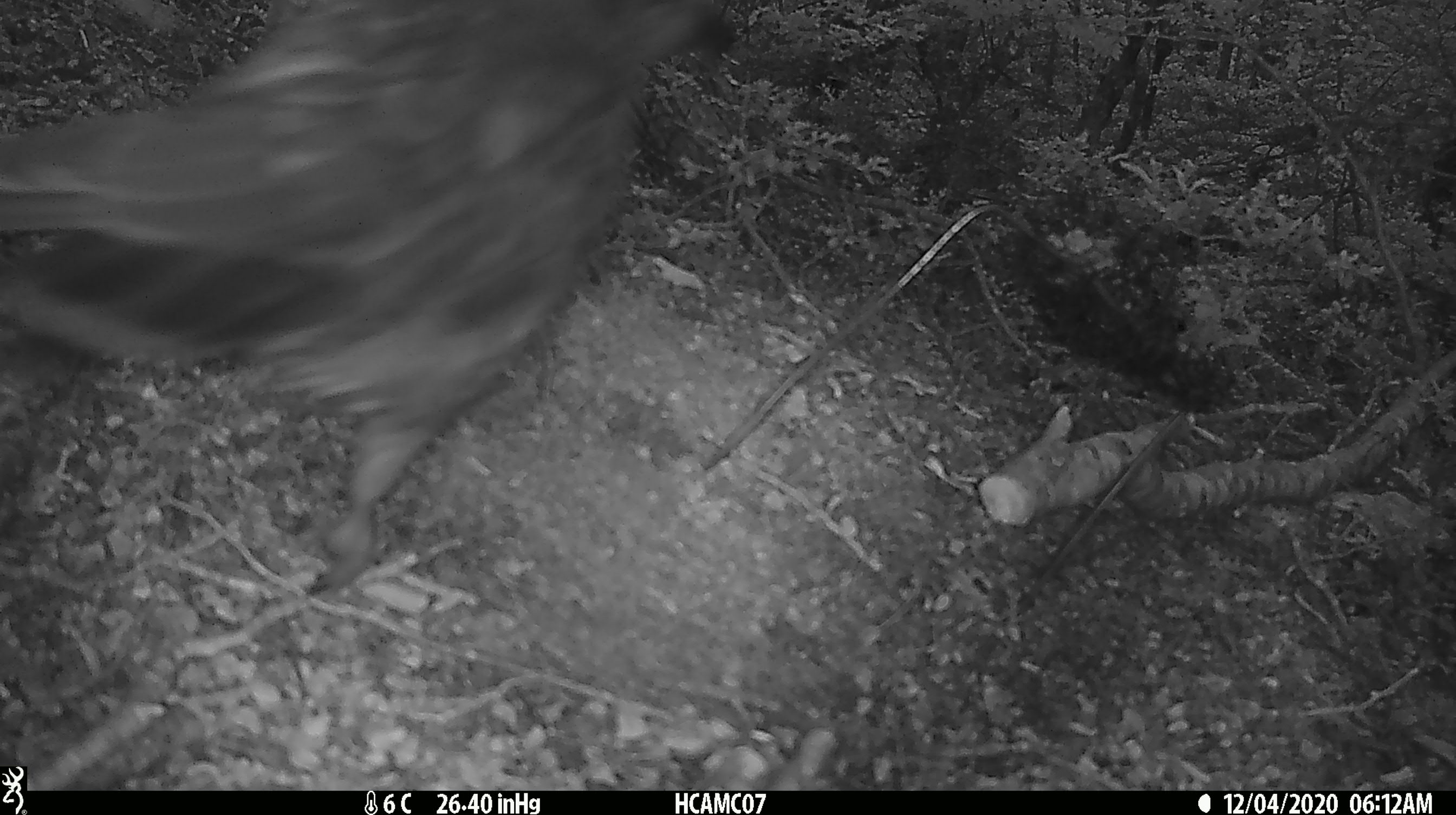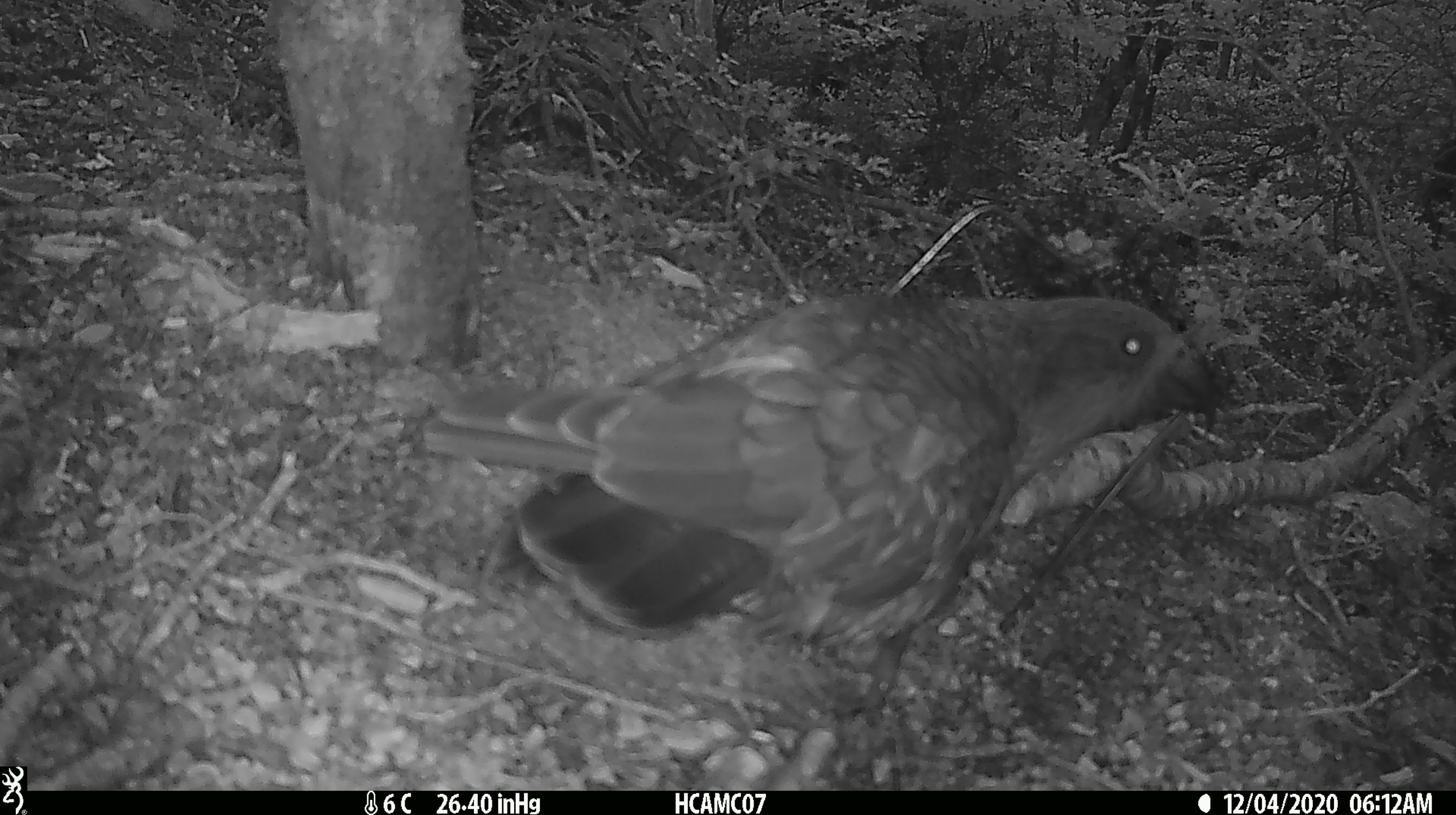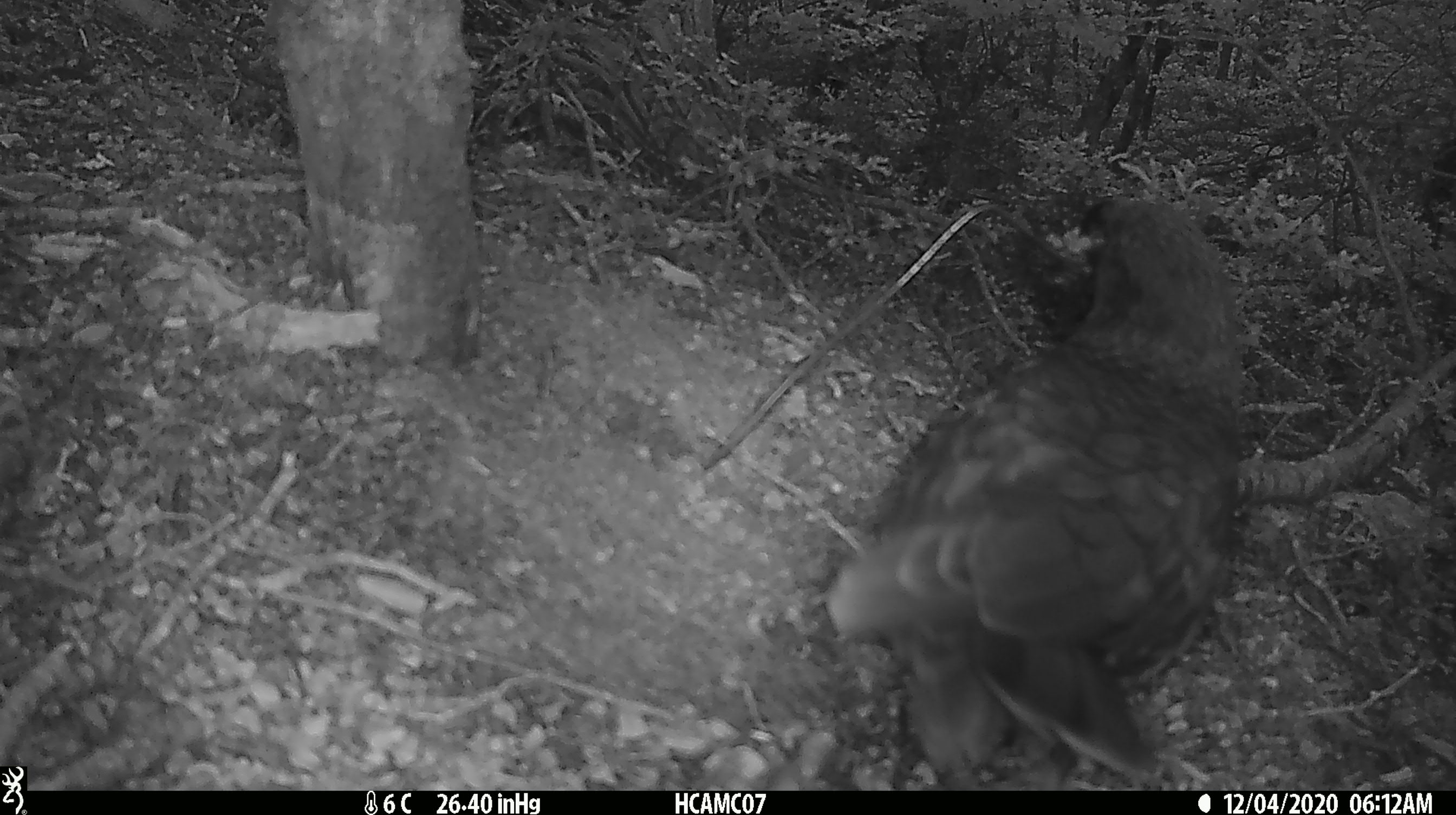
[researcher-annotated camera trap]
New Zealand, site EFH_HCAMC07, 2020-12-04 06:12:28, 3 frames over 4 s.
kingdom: Animalia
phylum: Chordata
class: Aves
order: Psittaciformes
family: Strigopidae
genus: Nestor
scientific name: Nestor notabilis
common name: kea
Kea (Nestor notabilis).